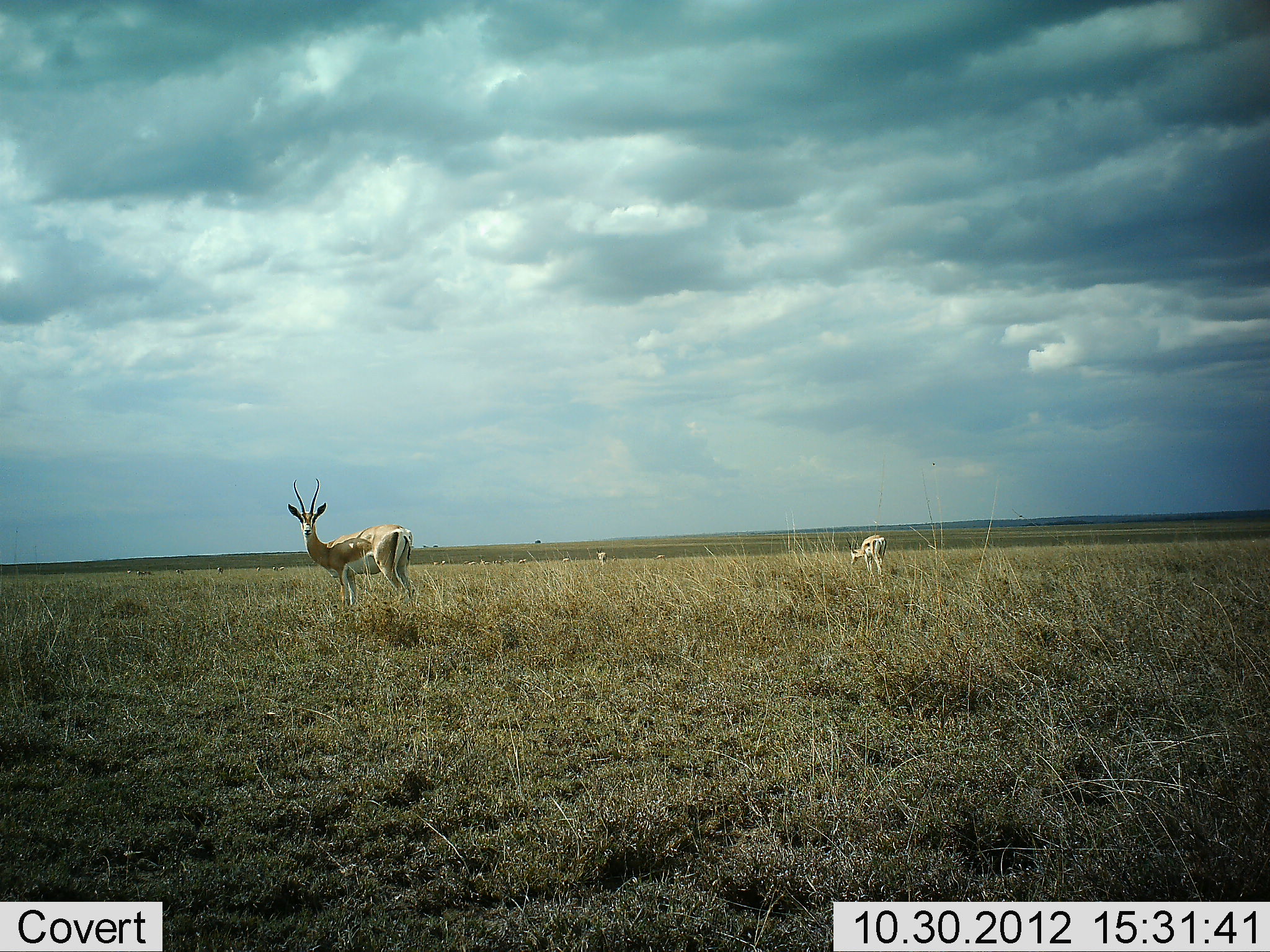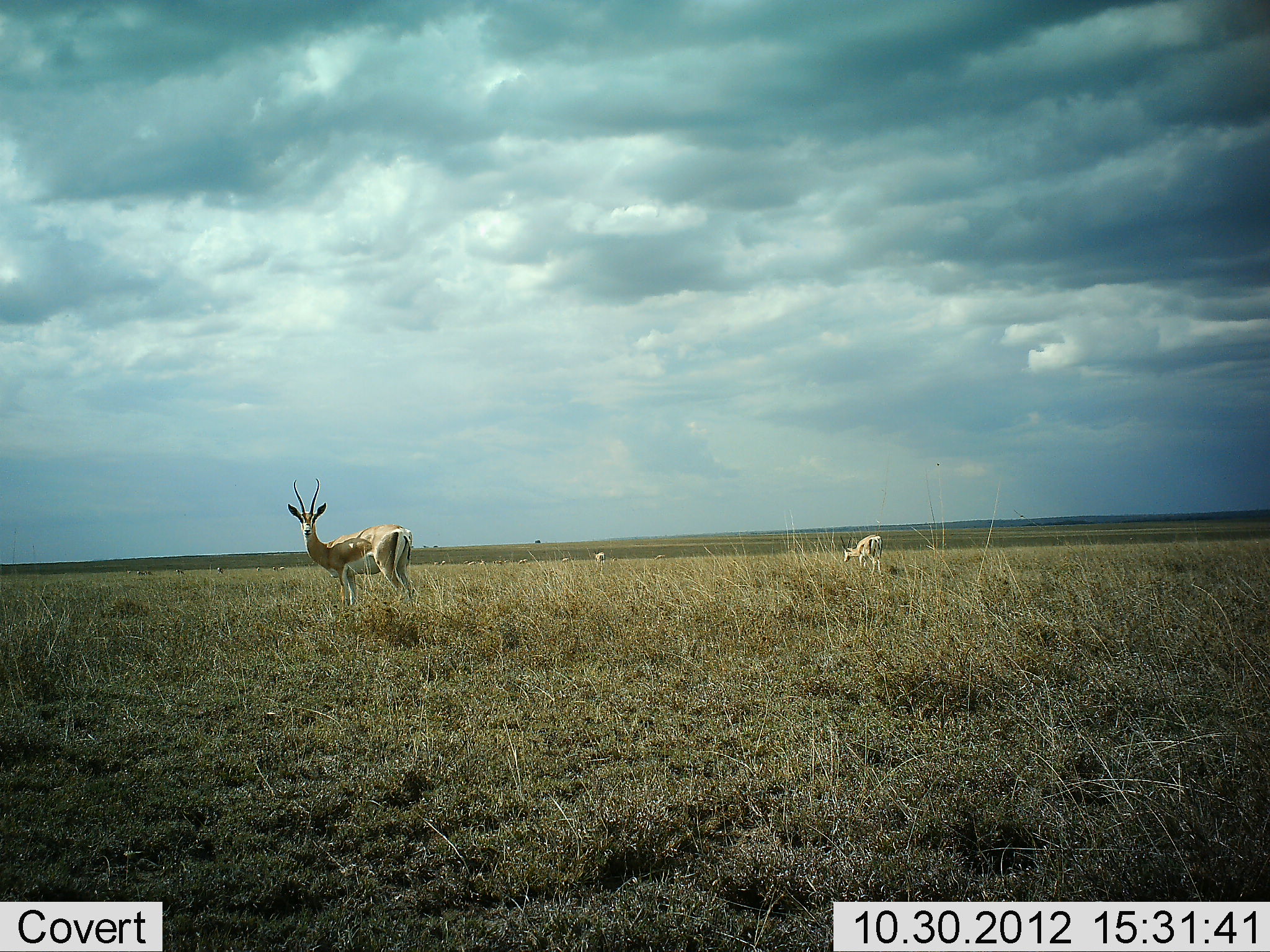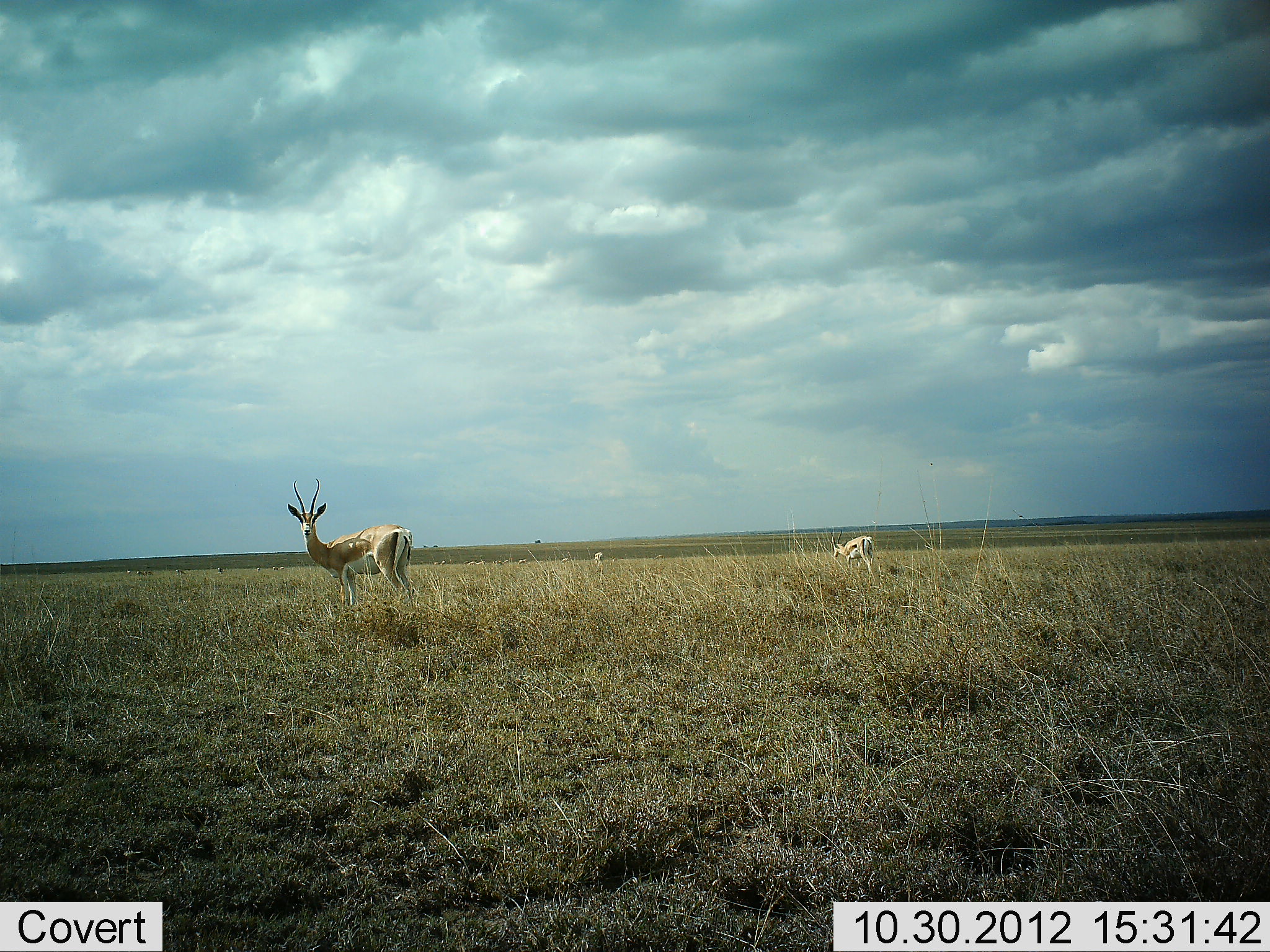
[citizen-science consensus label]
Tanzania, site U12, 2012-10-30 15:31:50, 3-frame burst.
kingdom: Animalia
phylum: Chordata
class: Mammalia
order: Artiodactyla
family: Bovidae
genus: Nanger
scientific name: Nanger granti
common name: grant's gazelle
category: gazellegrants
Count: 3.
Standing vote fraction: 100%.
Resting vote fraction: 0%.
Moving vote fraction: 20%.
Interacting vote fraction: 0%.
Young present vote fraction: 0%.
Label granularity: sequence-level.